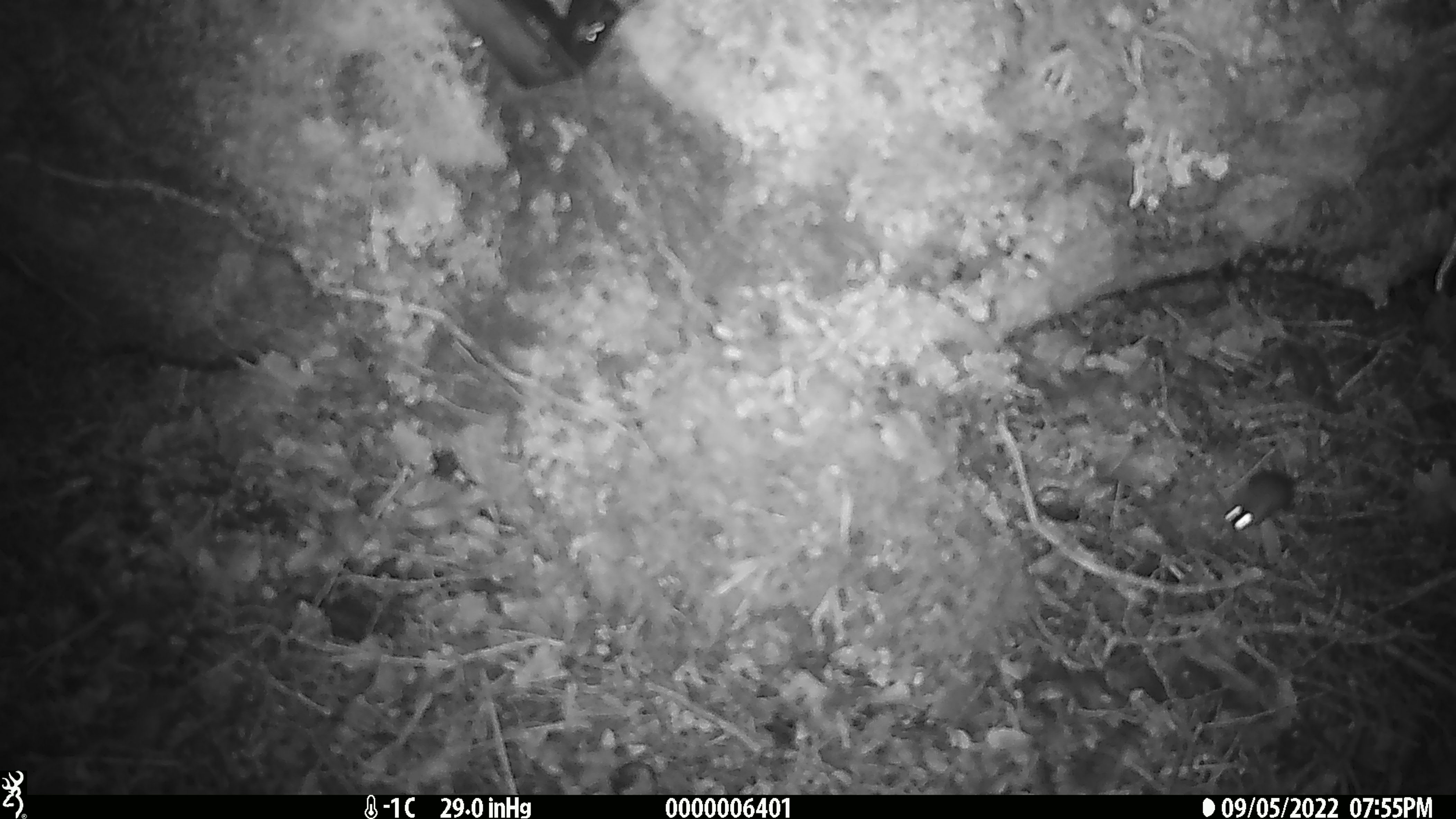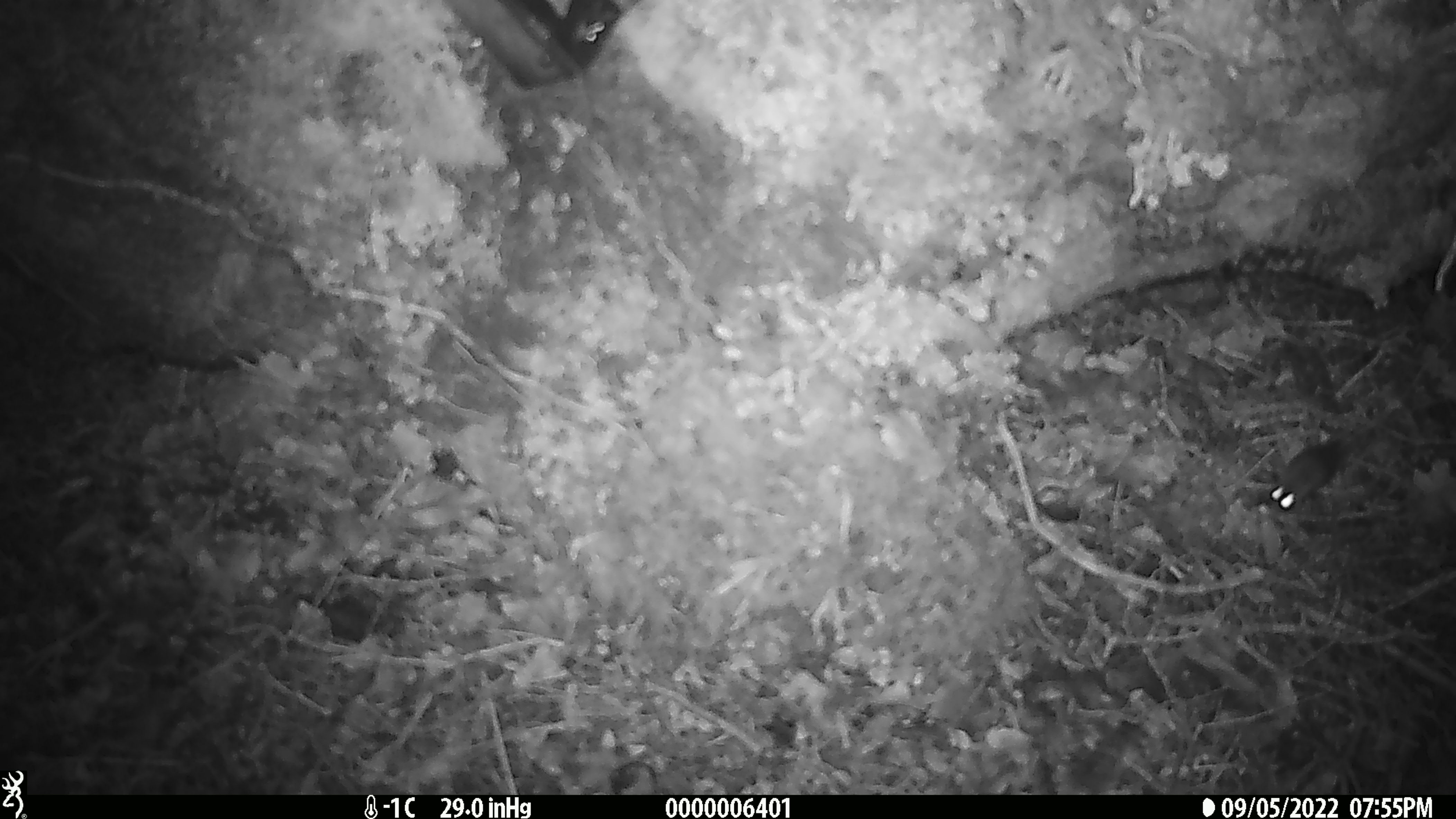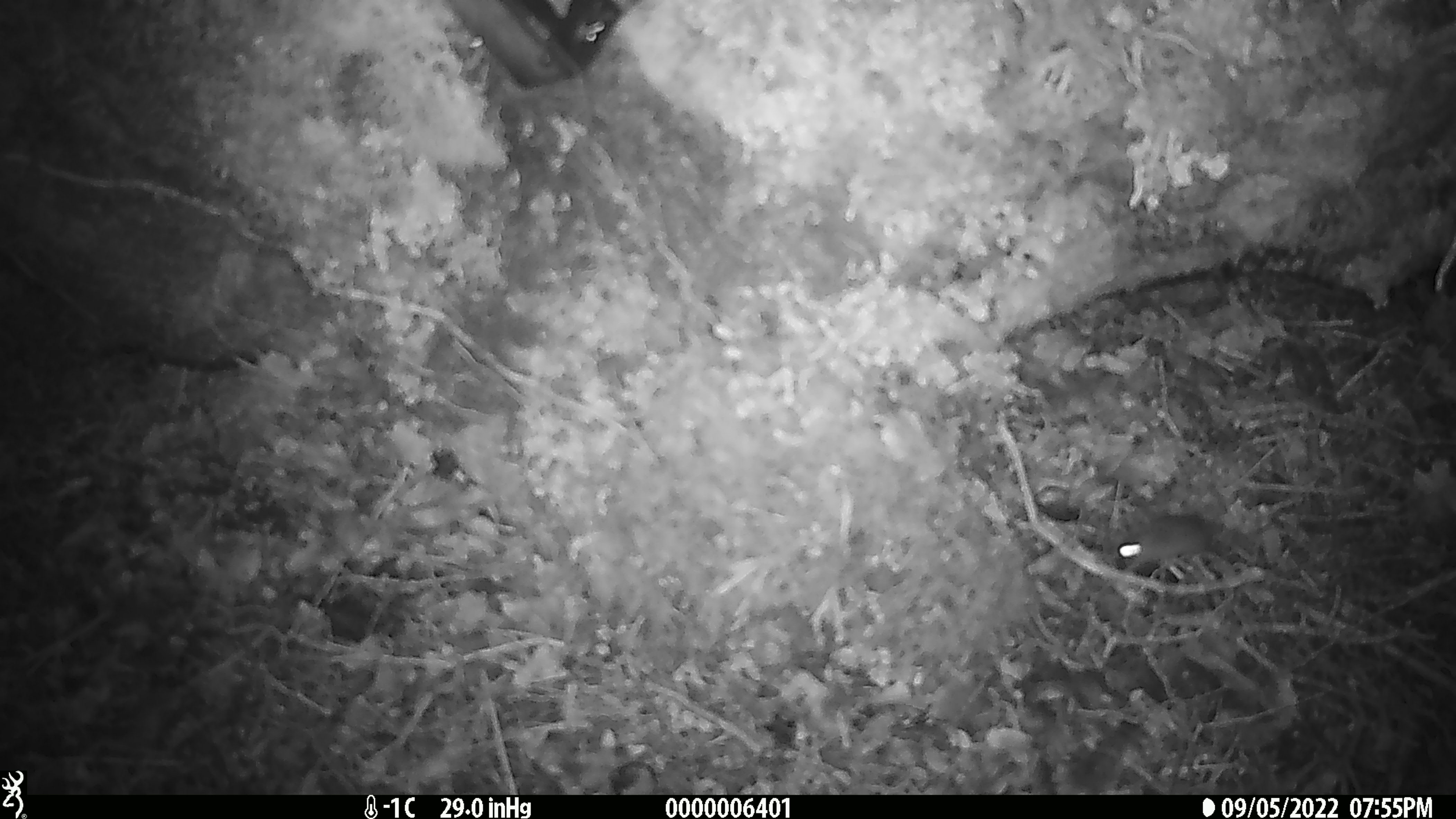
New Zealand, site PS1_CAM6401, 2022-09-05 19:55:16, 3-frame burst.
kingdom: Animalia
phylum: Chordata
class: Mammalia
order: Rodentia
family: Muridae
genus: Mus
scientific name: Mus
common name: mouse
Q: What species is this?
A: Mouse (Mus).